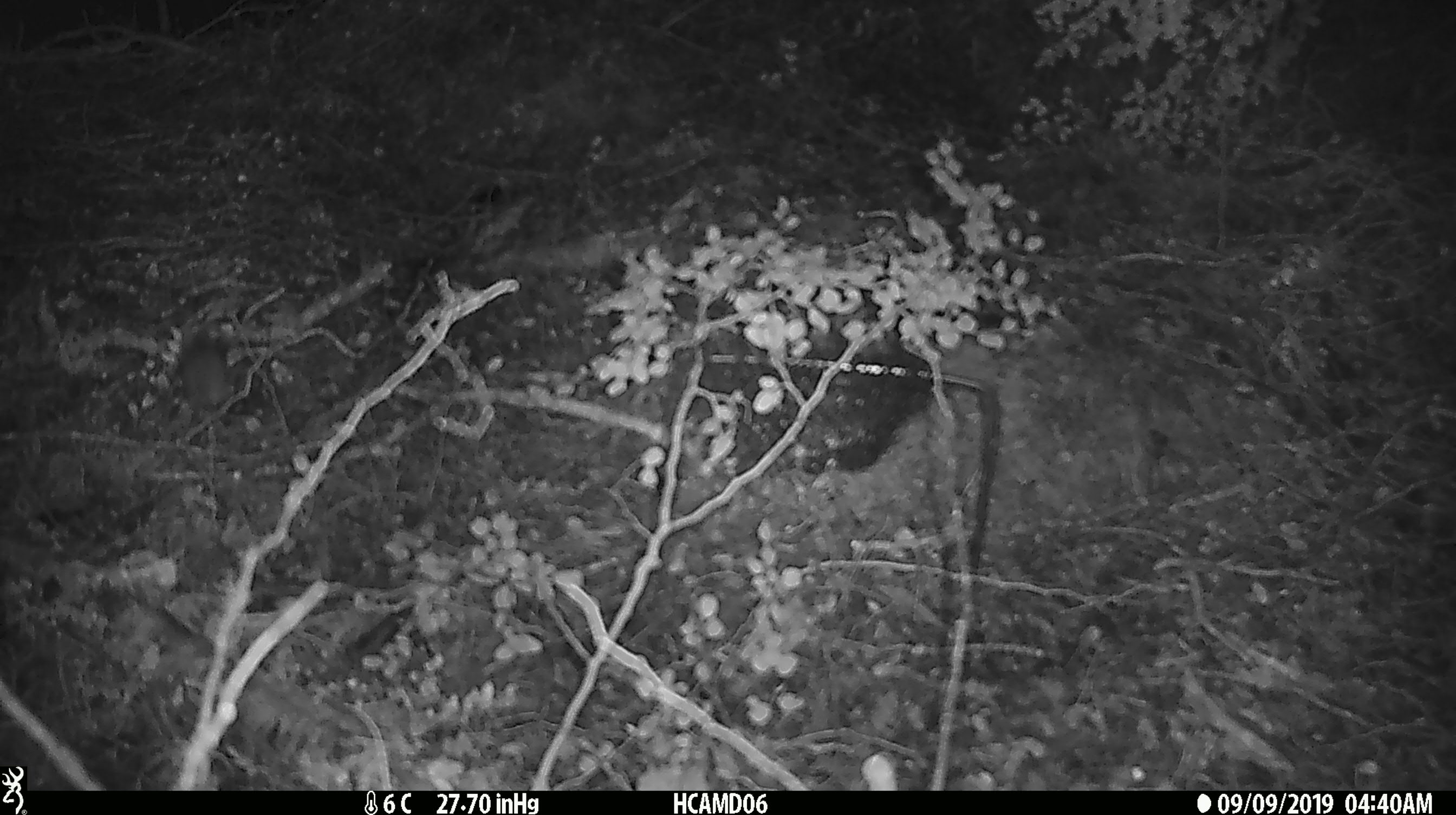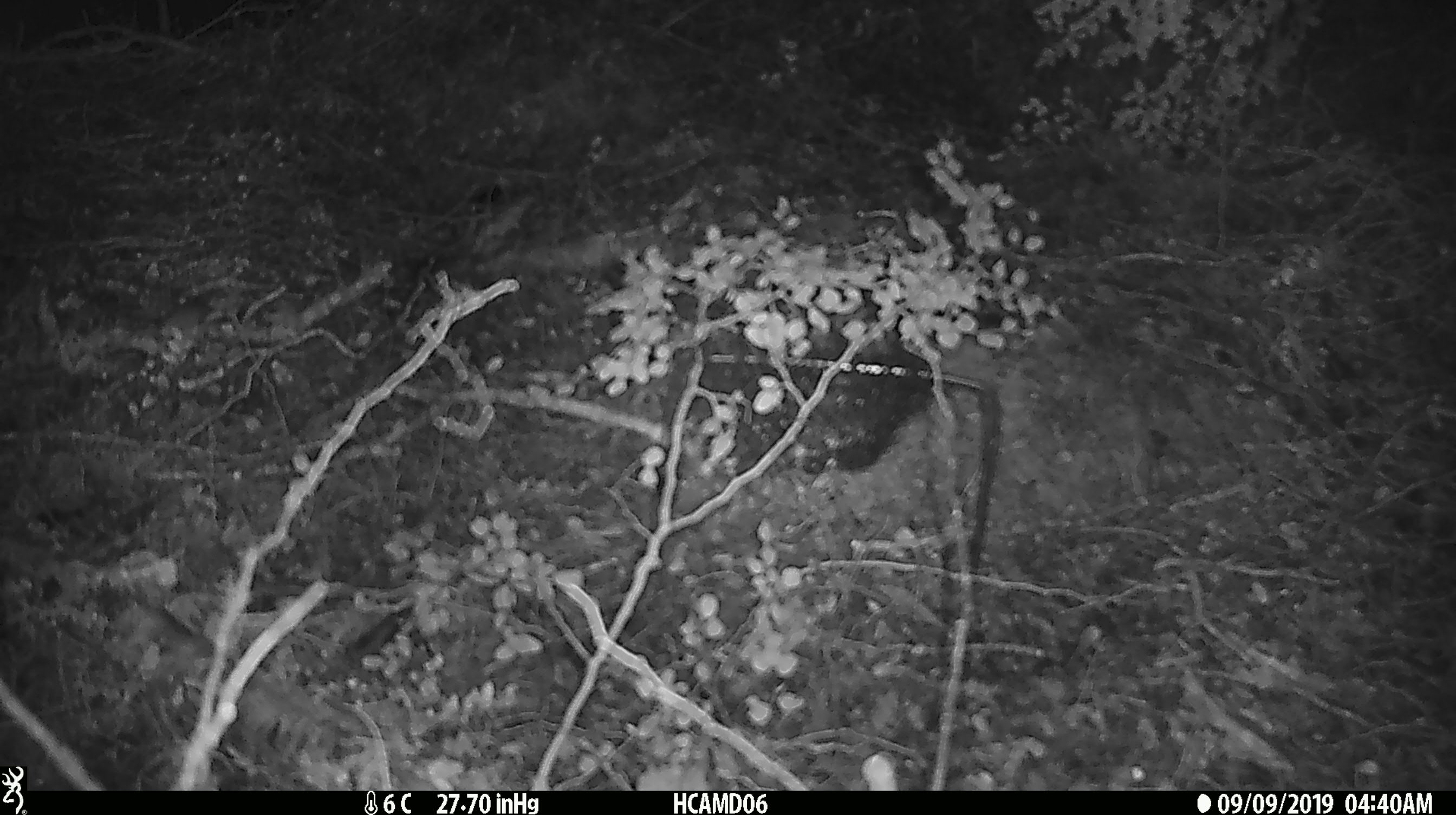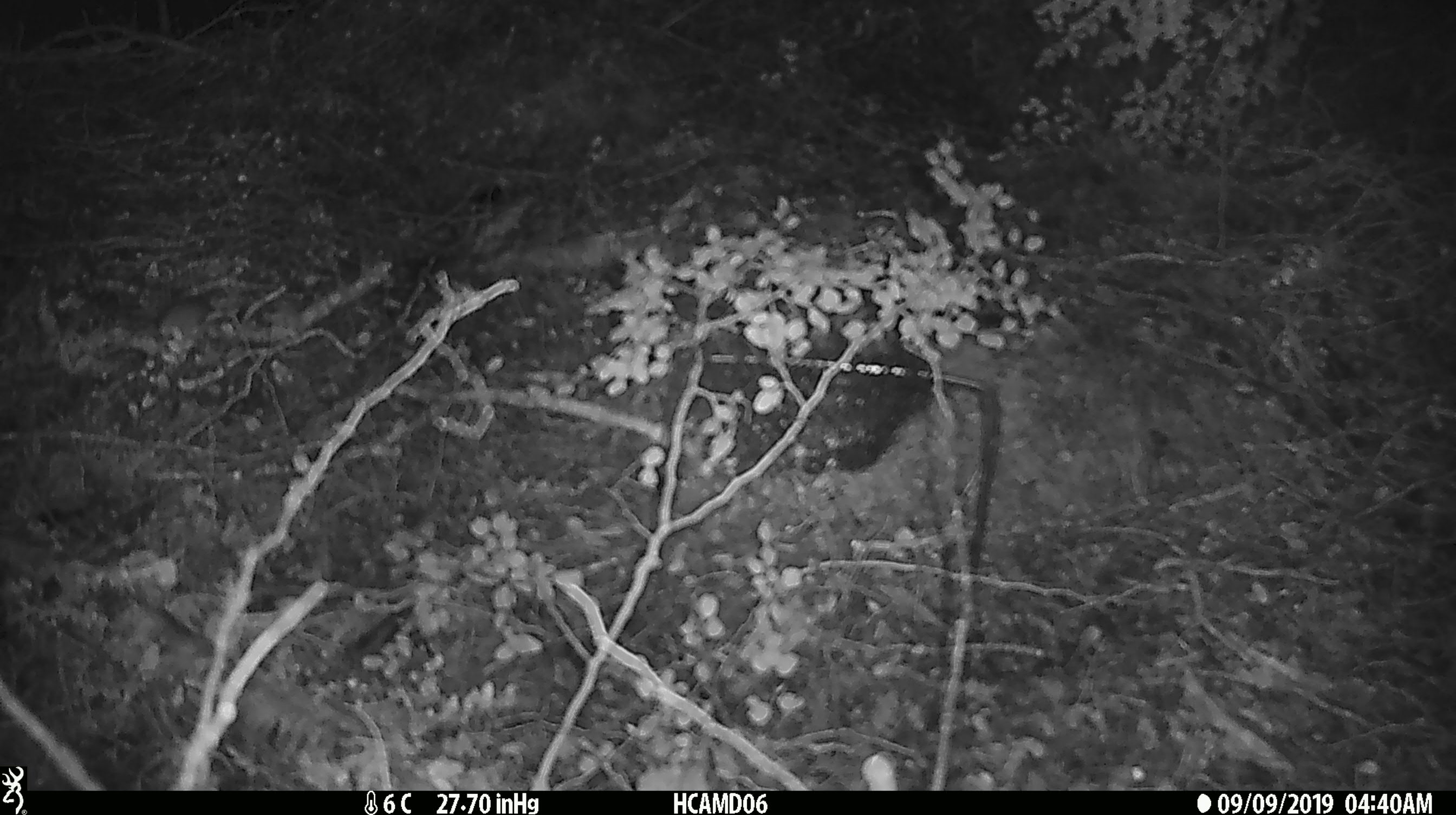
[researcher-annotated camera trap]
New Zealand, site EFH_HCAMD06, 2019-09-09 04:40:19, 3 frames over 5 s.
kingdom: Animalia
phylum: Chordata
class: Mammalia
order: Rodentia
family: Muridae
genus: Mus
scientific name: Mus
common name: mouse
Mouse (Mus).